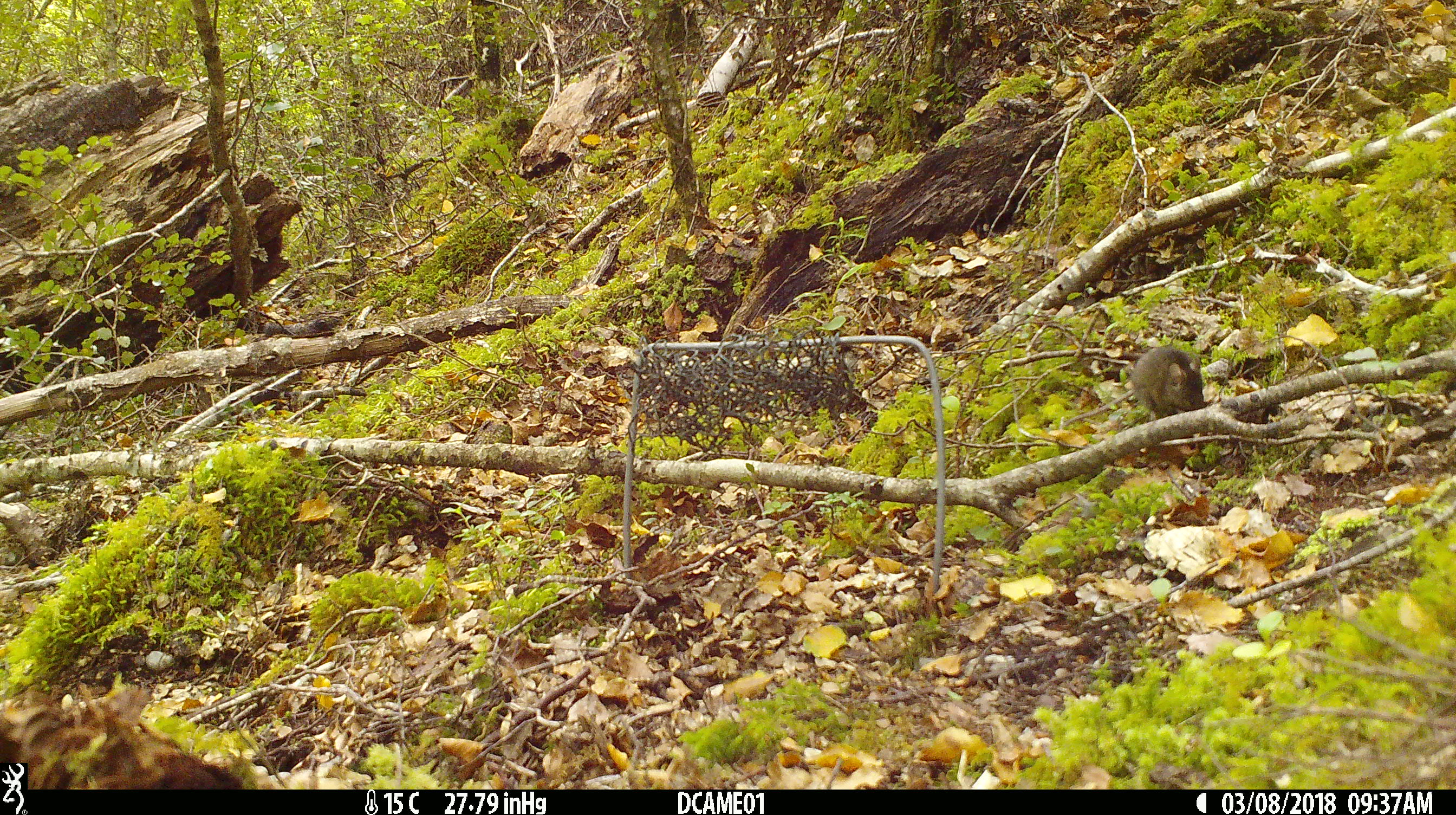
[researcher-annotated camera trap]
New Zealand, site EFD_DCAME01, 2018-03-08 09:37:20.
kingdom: Animalia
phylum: Chordata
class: Mammalia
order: Rodentia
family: Muridae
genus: Mus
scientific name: Mus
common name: mouse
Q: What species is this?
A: Mouse (Mus).